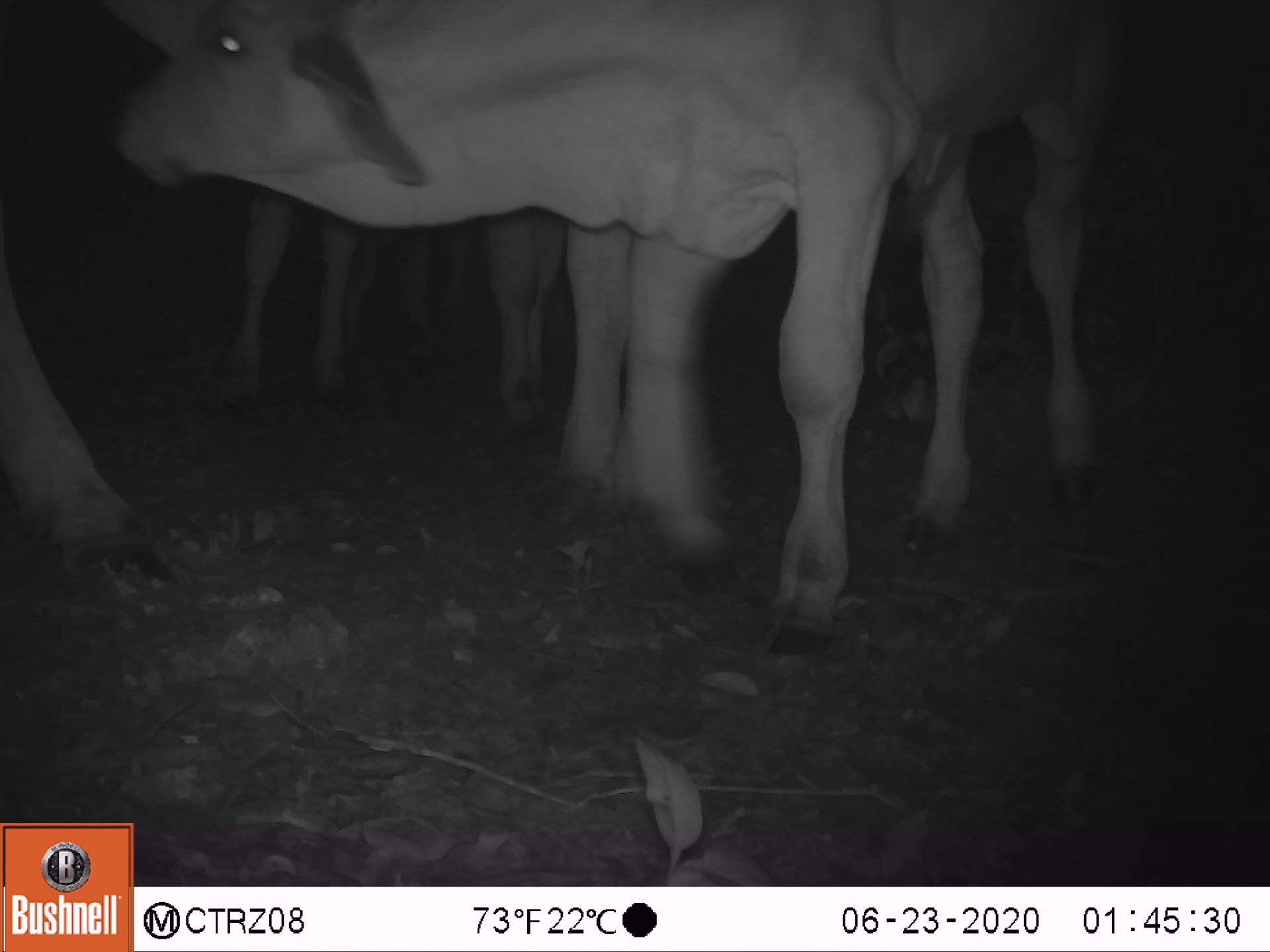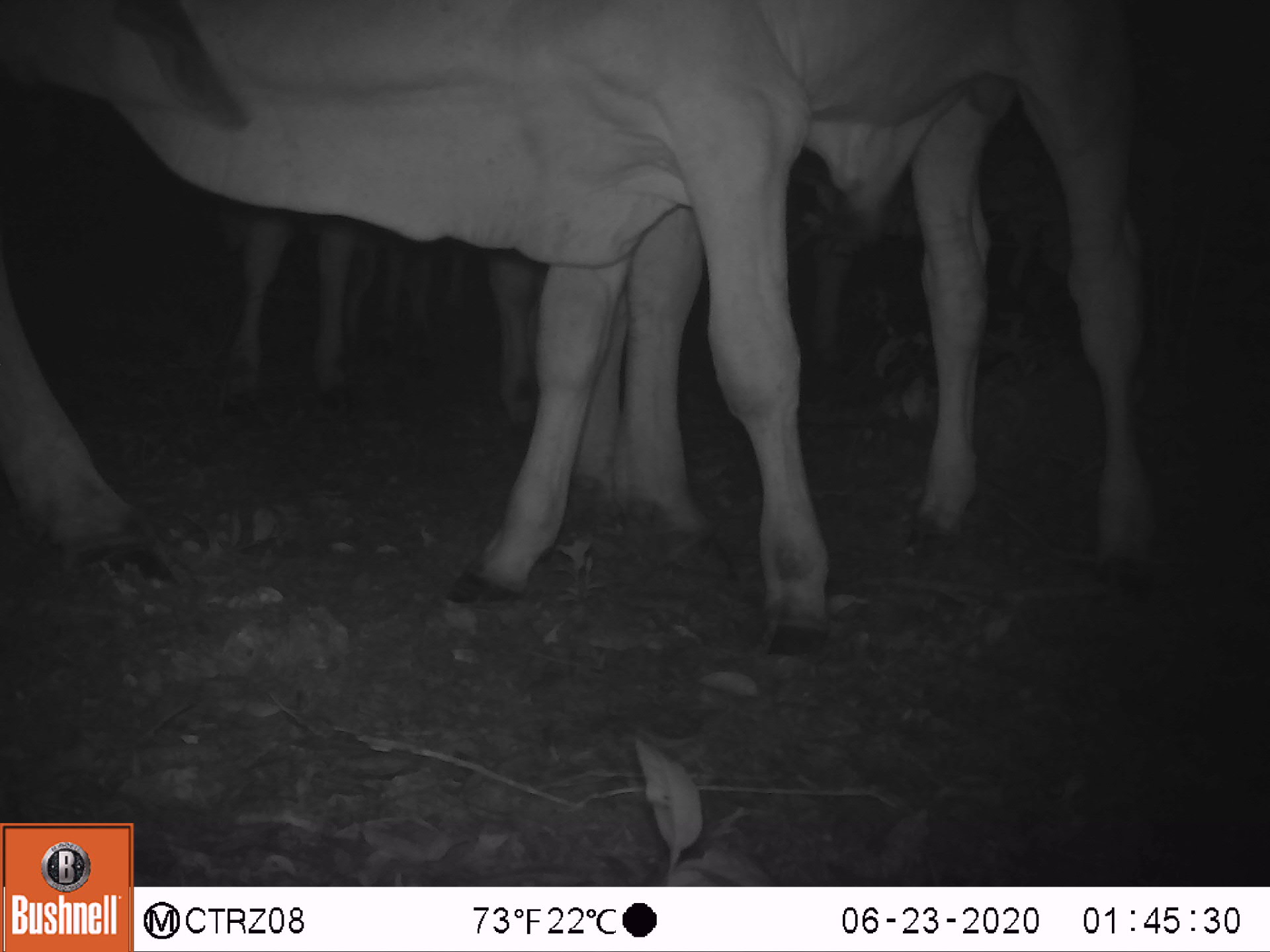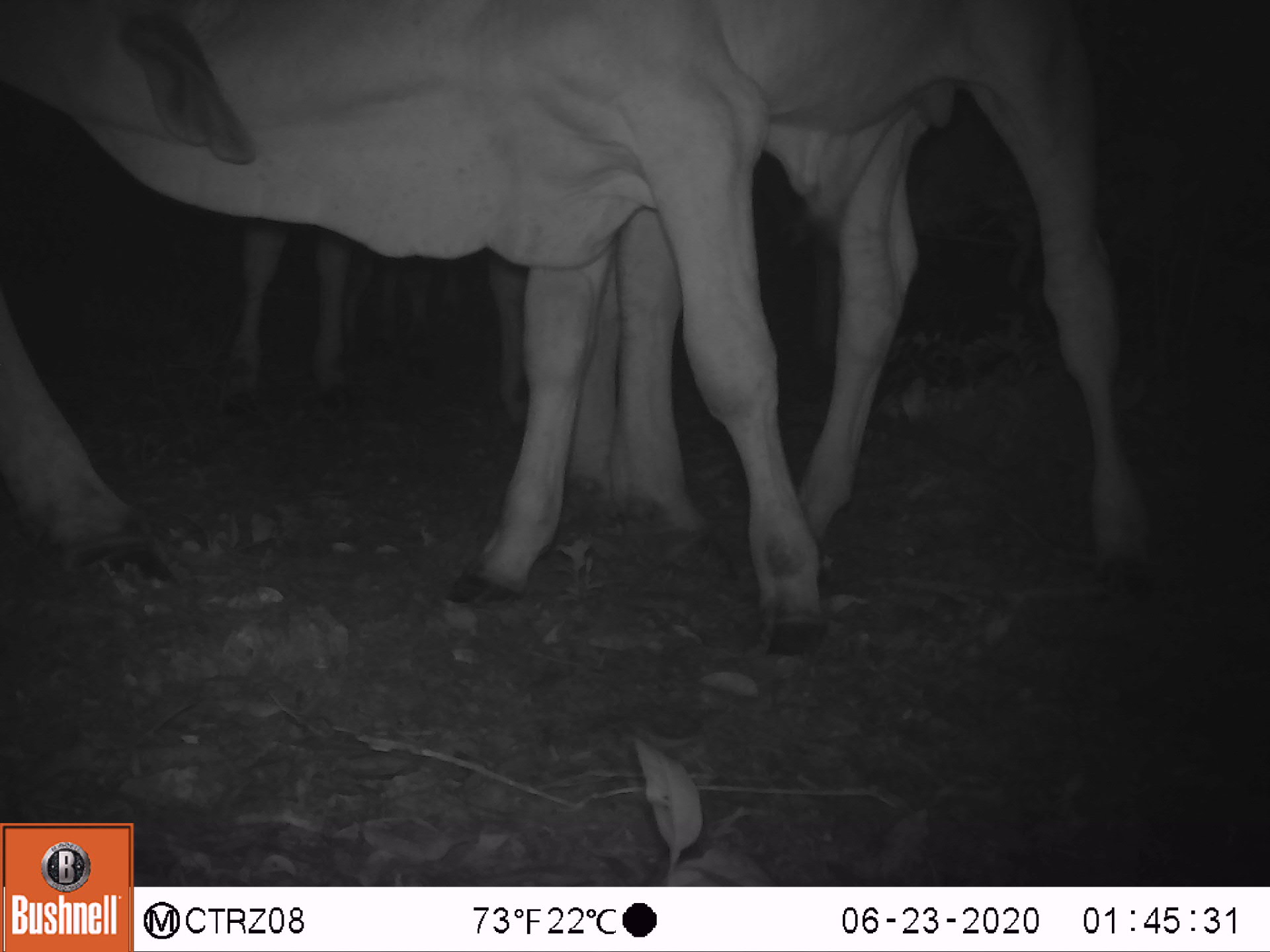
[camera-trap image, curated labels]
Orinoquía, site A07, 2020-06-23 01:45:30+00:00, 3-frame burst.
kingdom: Animalia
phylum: Chordata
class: Mammalia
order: Artiodactyla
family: Bovidae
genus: Bos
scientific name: Bos taurus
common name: cow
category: cattle